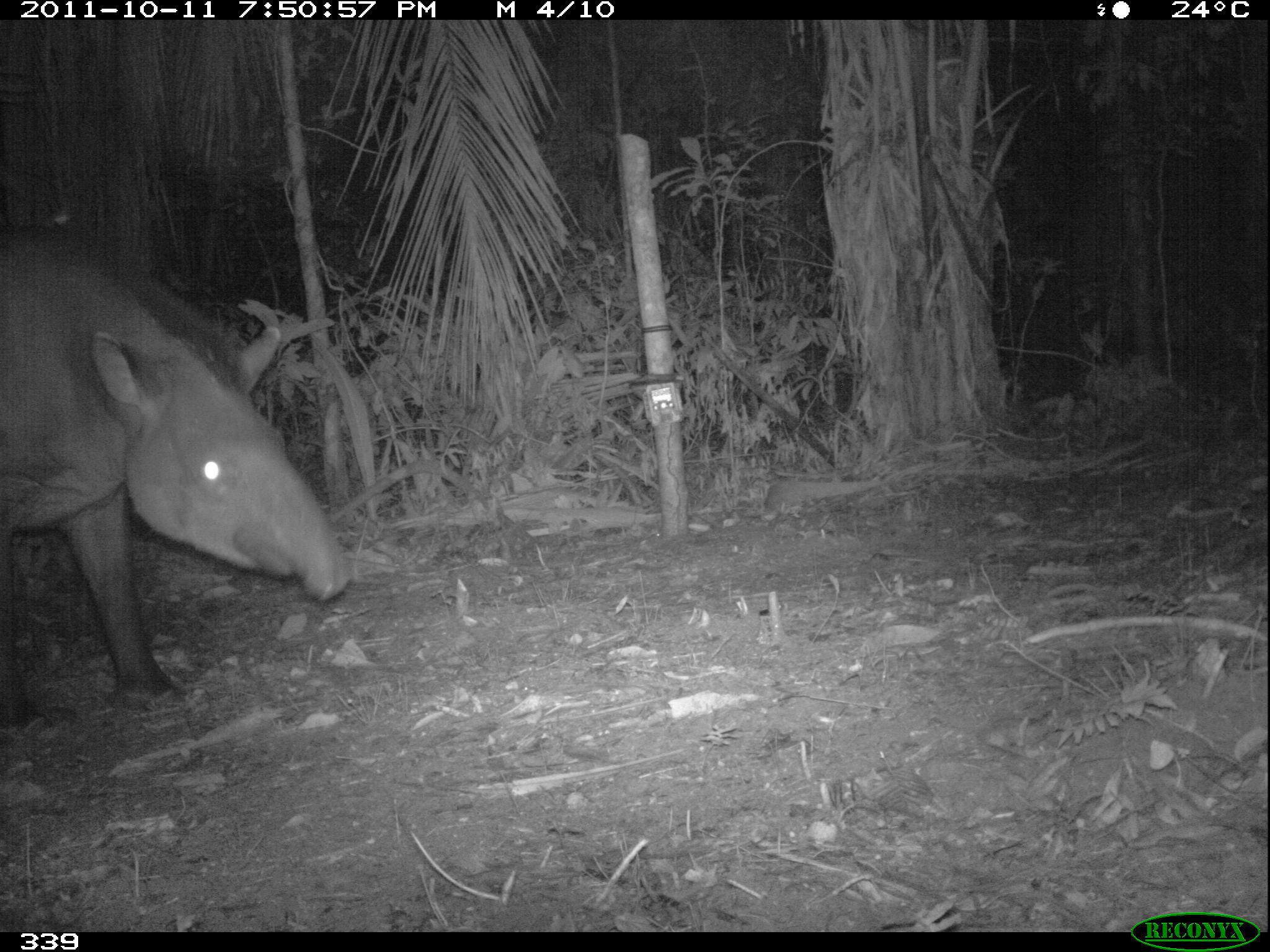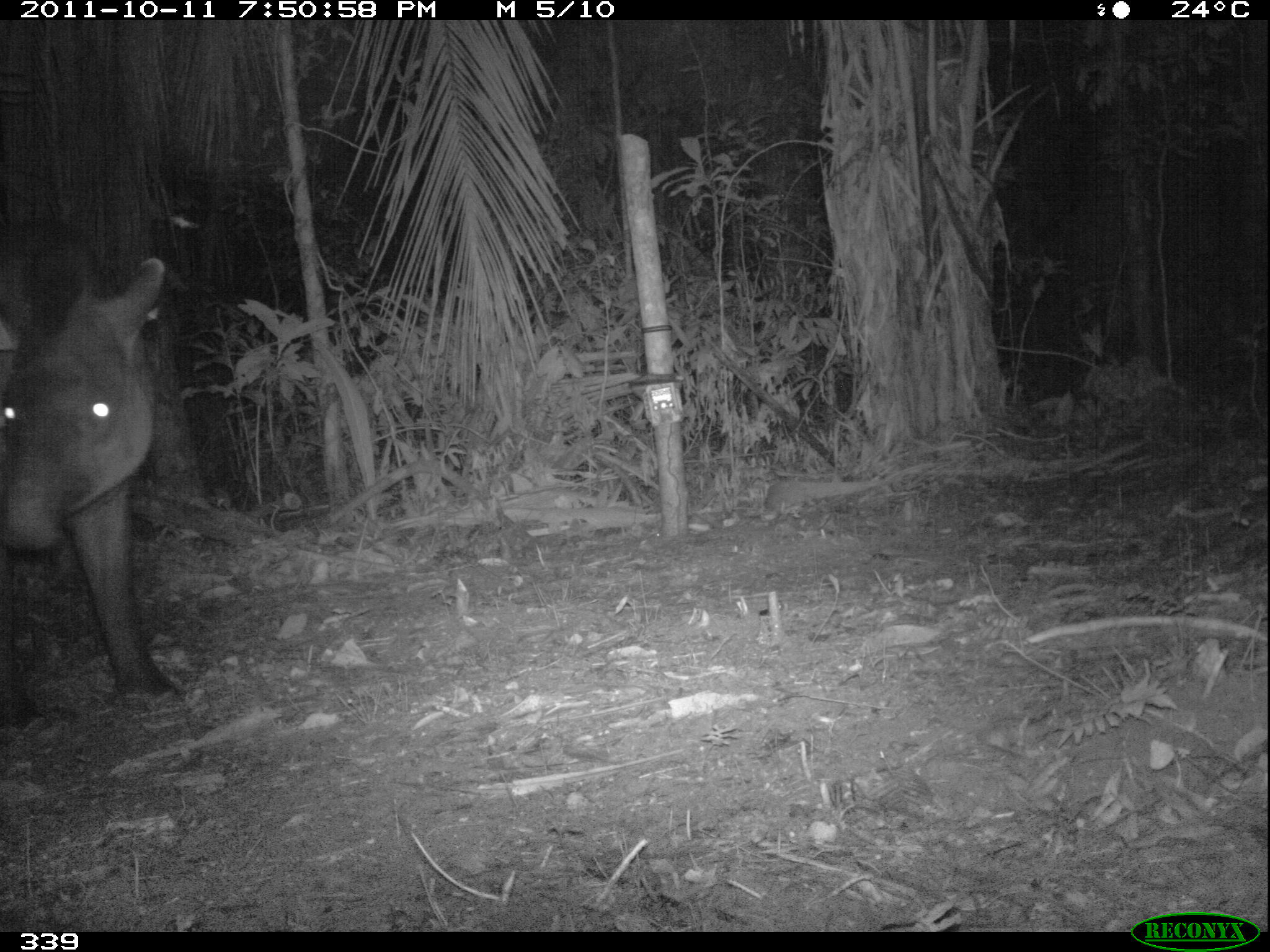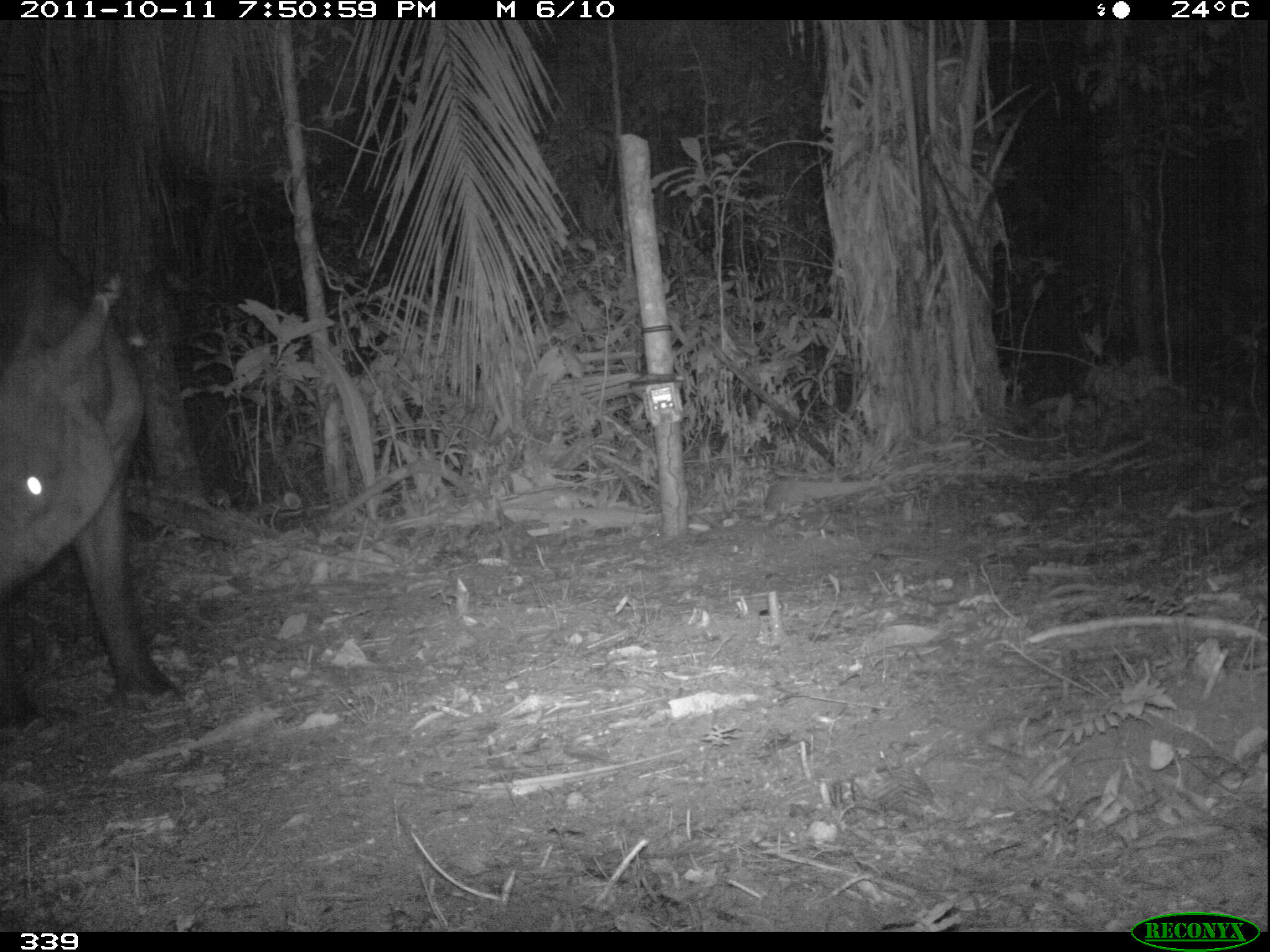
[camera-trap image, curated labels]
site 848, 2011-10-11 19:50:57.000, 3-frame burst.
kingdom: Animalia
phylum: Chordata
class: Mammalia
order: Perissodactyla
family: Tapiridae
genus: Tapirus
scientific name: Tapirus terrestris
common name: south american tapir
Tapirus terrestris (south american tapir).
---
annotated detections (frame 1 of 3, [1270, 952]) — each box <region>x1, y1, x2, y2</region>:
tapirus terrestris: <region>1, 220, 355, 726</region>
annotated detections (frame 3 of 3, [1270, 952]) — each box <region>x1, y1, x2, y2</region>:
tapirus terrestris: <region>0, 222, 183, 739</region>